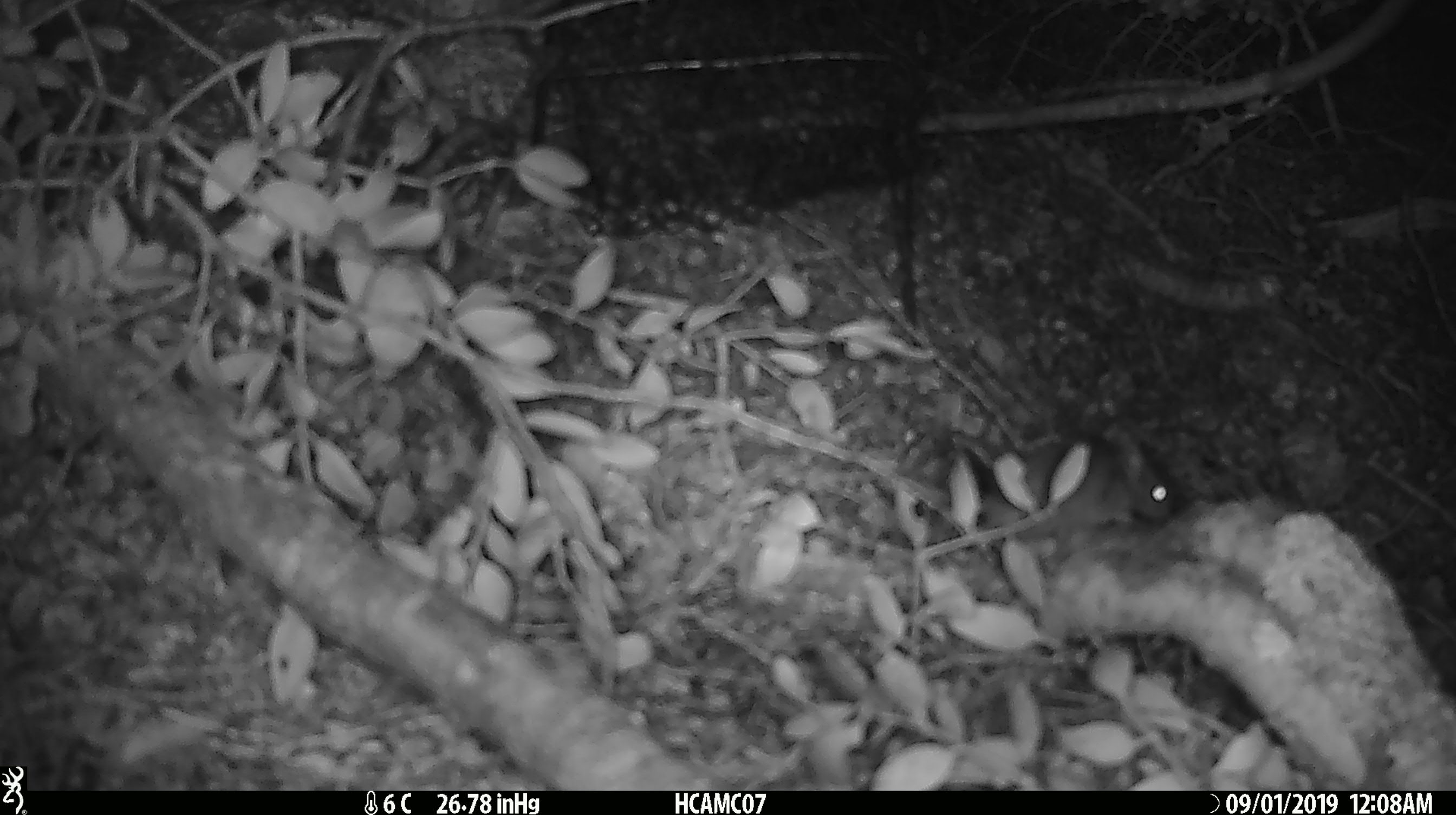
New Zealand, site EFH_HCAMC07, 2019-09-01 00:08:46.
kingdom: Animalia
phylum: Chordata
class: Mammalia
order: Rodentia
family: Muridae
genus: Mus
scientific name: Mus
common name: mouse